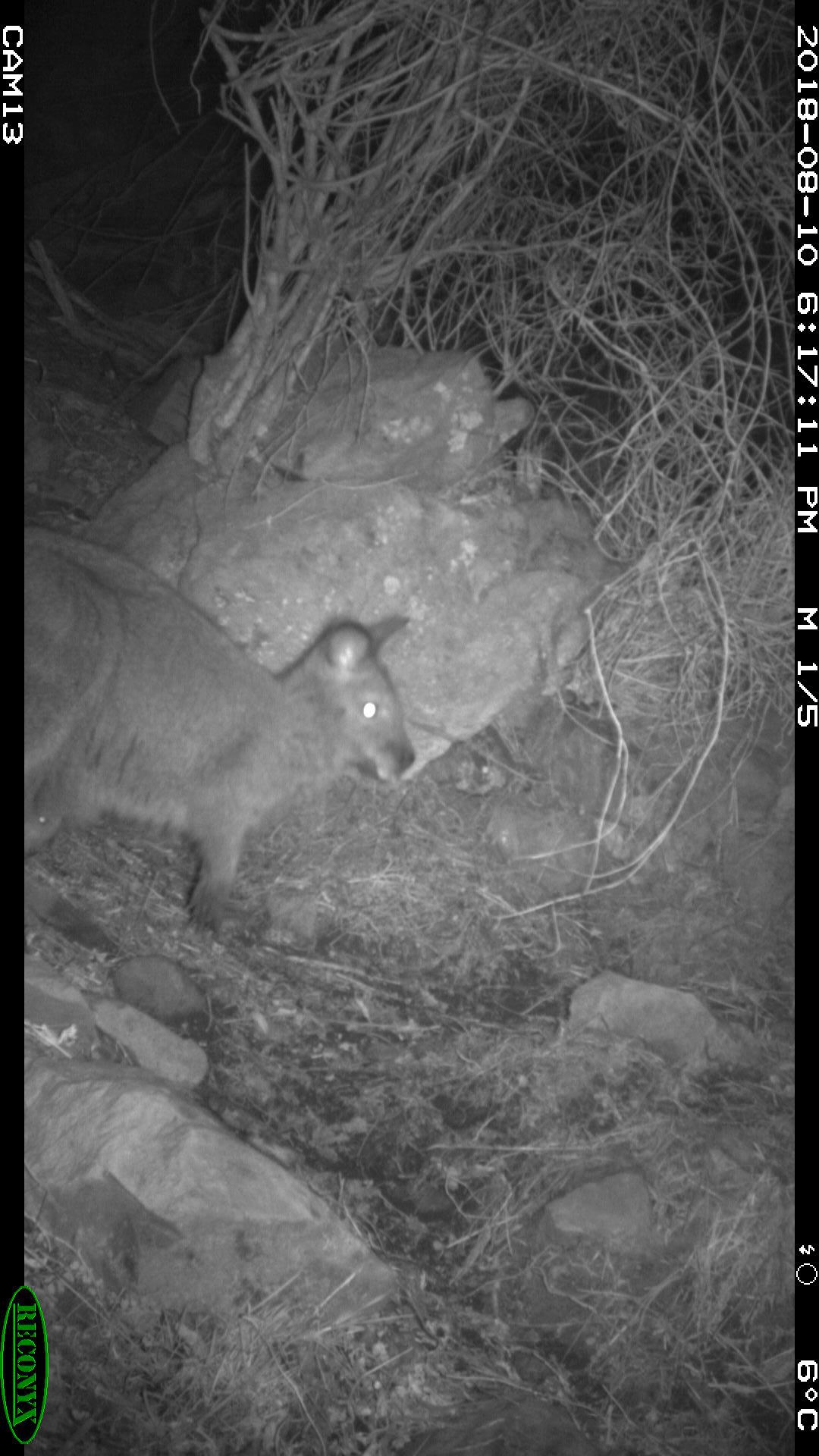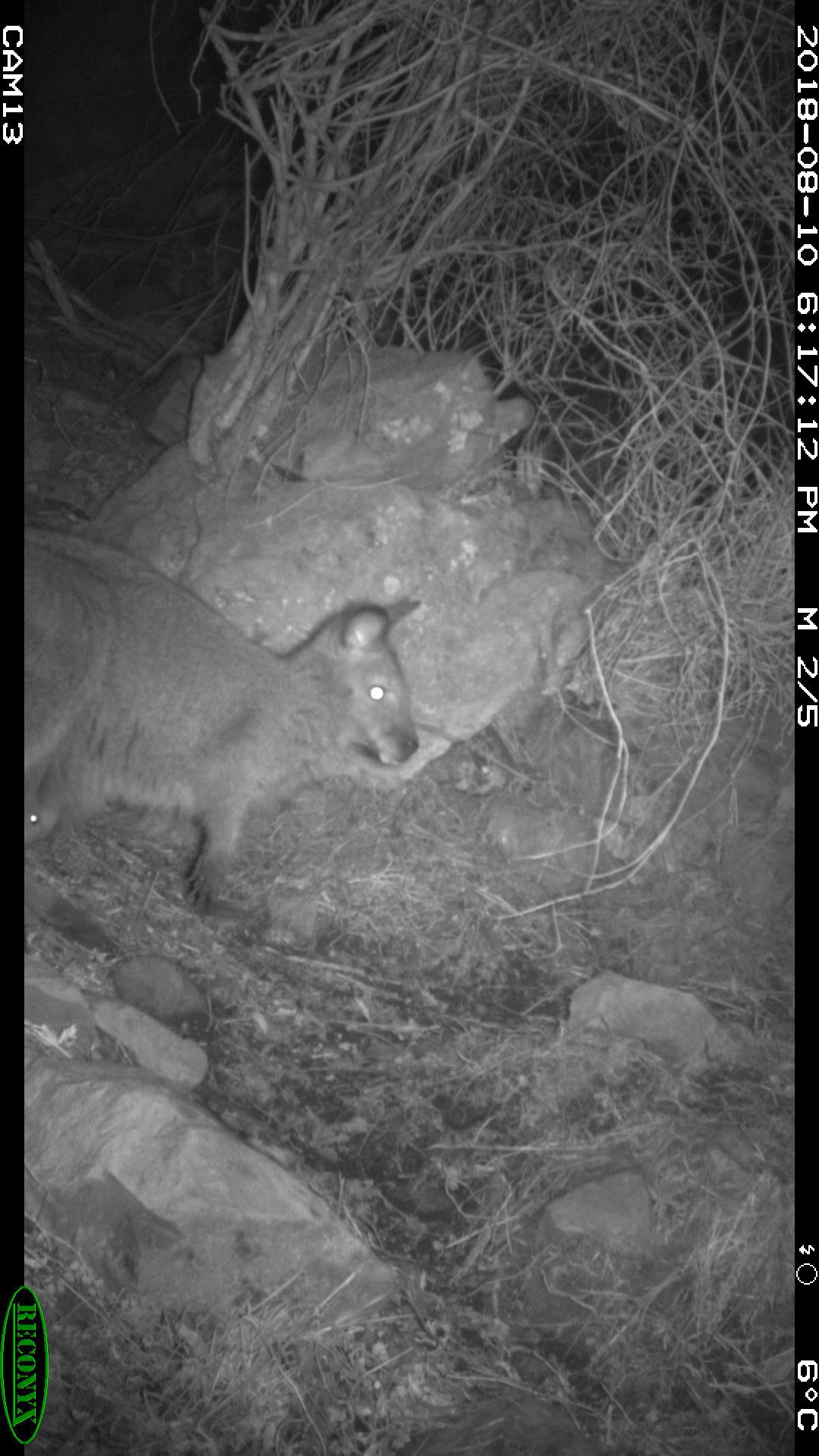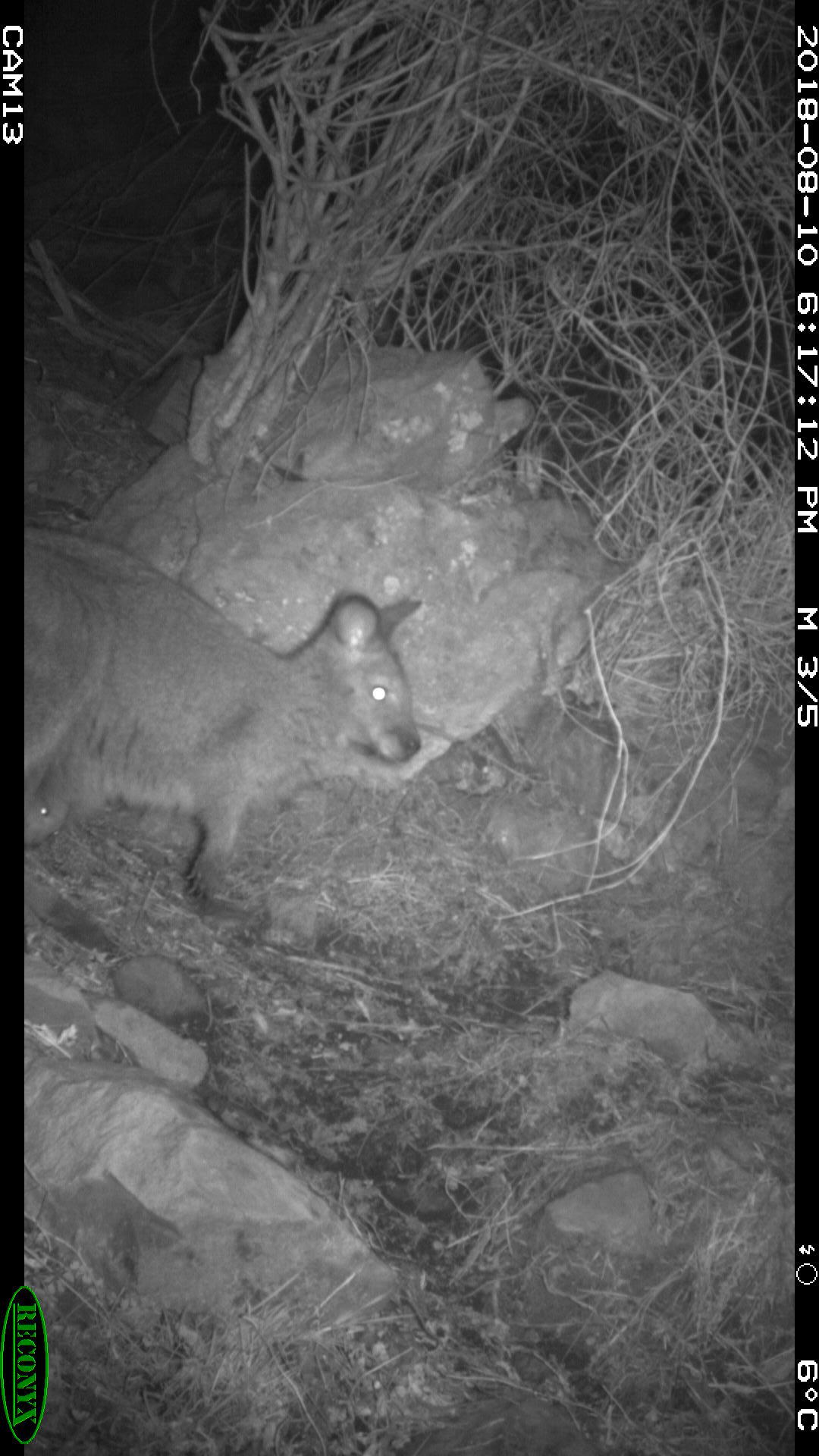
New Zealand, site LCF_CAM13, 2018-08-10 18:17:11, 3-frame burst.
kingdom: Animalia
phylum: Chordata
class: Mammalia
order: Diprotodontia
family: Macropodidae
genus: Notamacropus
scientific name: Notamacropus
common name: wallaby